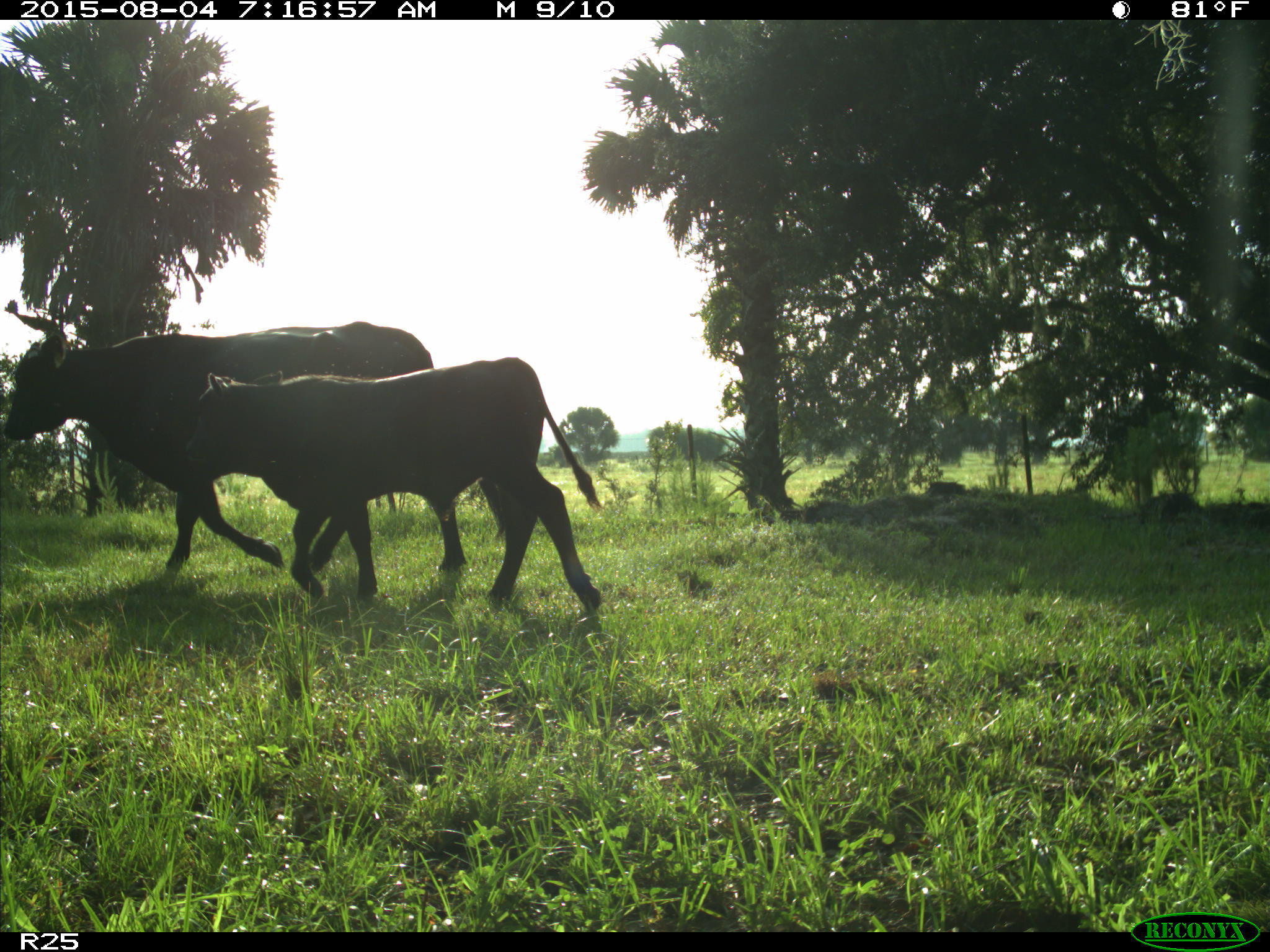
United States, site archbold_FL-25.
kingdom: Animalia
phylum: Chordata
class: Mammalia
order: Artiodactyla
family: Bovidae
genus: Bos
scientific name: Bos taurus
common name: domestic cow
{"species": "Bos taurus (domestic cow)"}